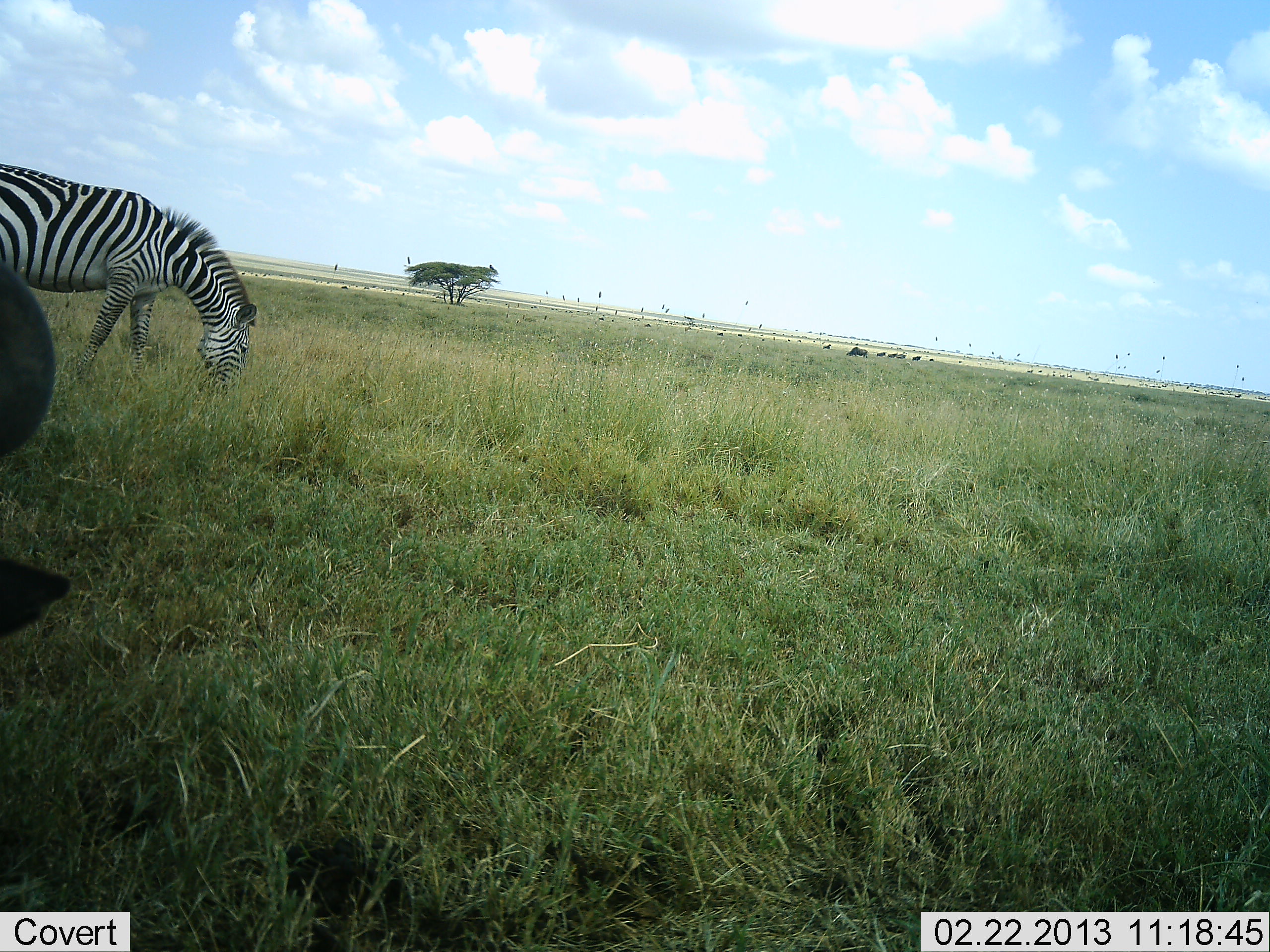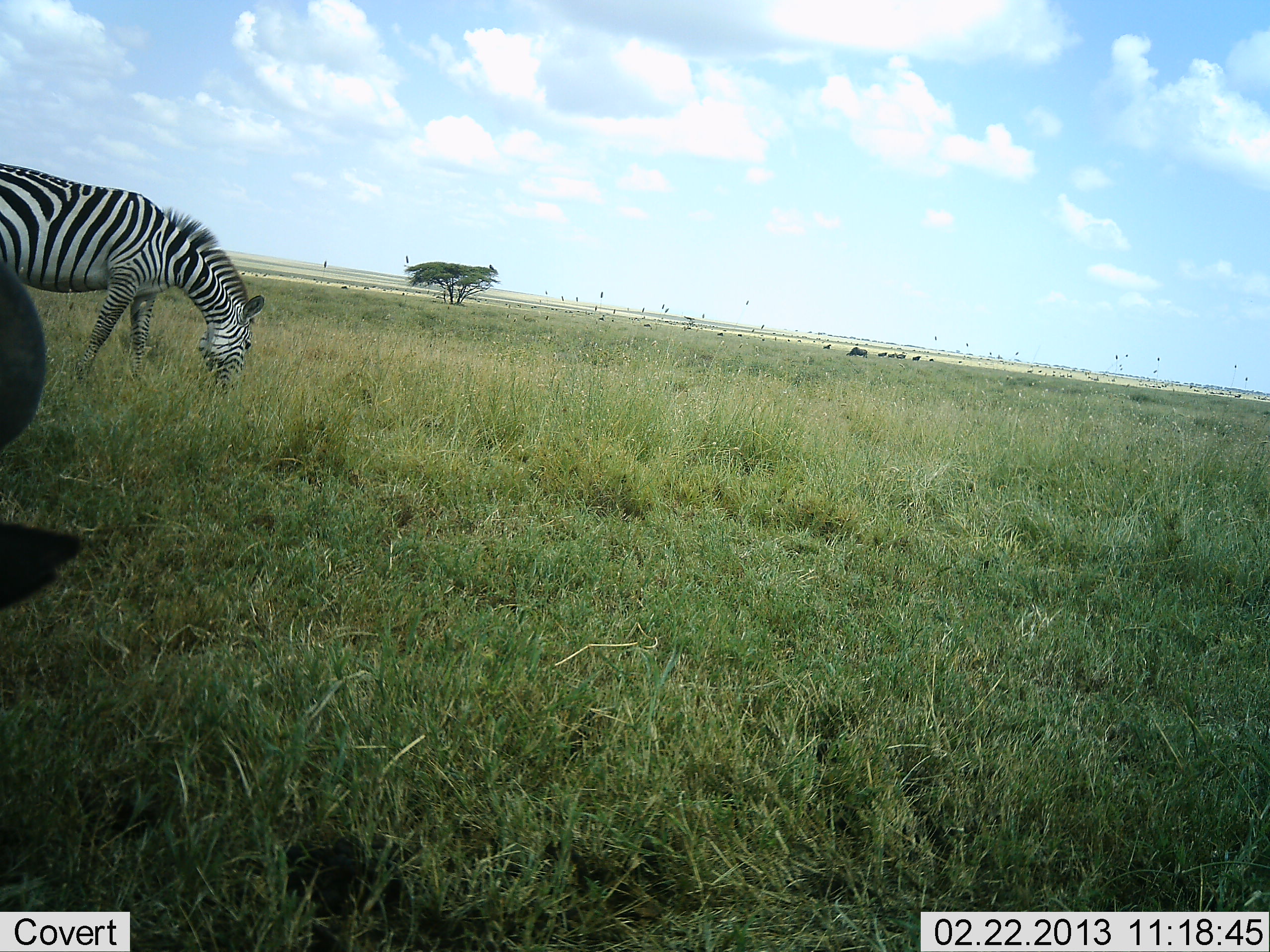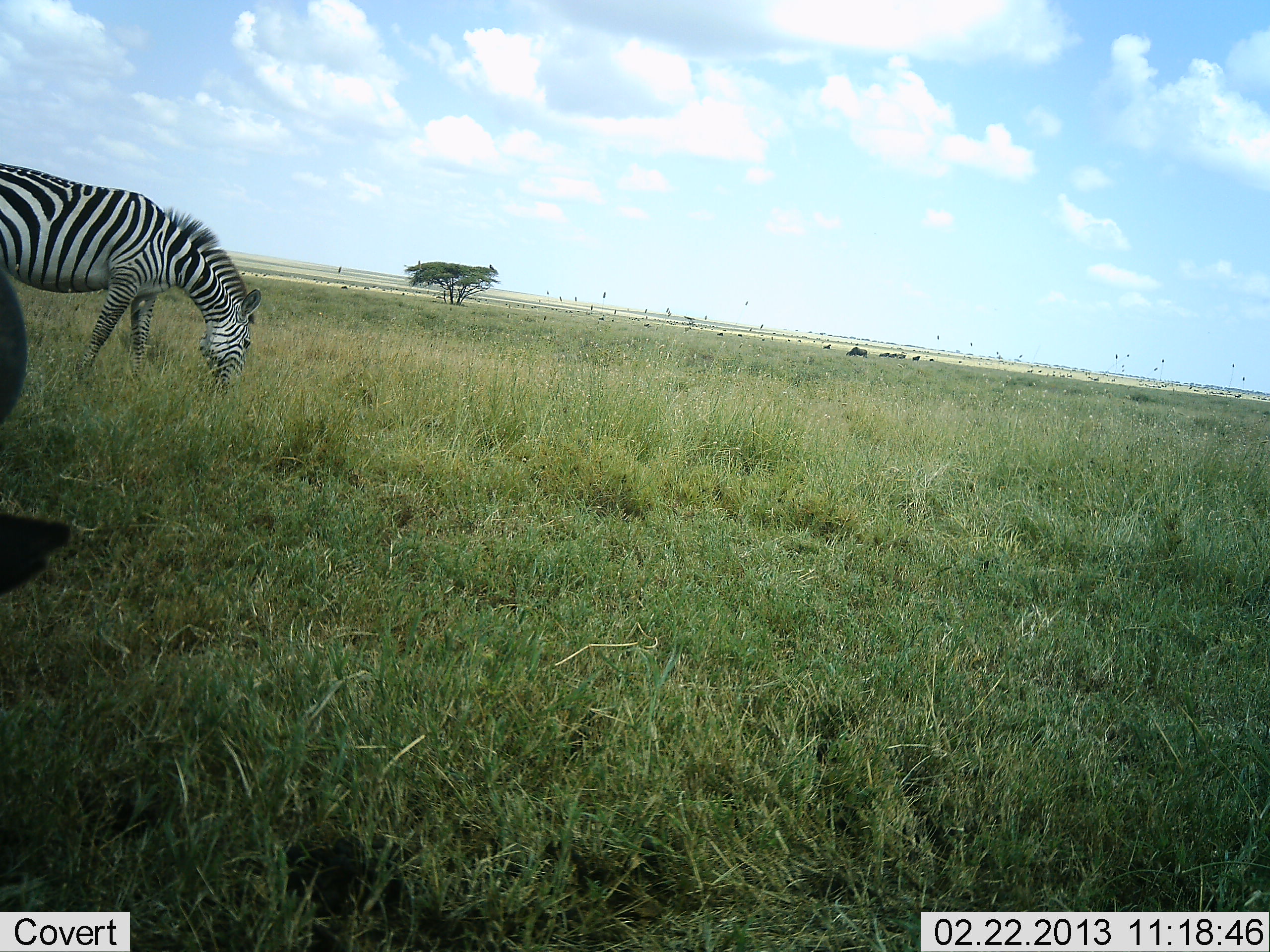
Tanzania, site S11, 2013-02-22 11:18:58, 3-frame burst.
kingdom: Animalia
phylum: Chordata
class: Mammalia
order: Perissodactyla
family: Equidae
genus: Equus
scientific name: Equus quagga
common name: plains zebra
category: zebra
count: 1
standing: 22%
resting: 0%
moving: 0%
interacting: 0%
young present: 0%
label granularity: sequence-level